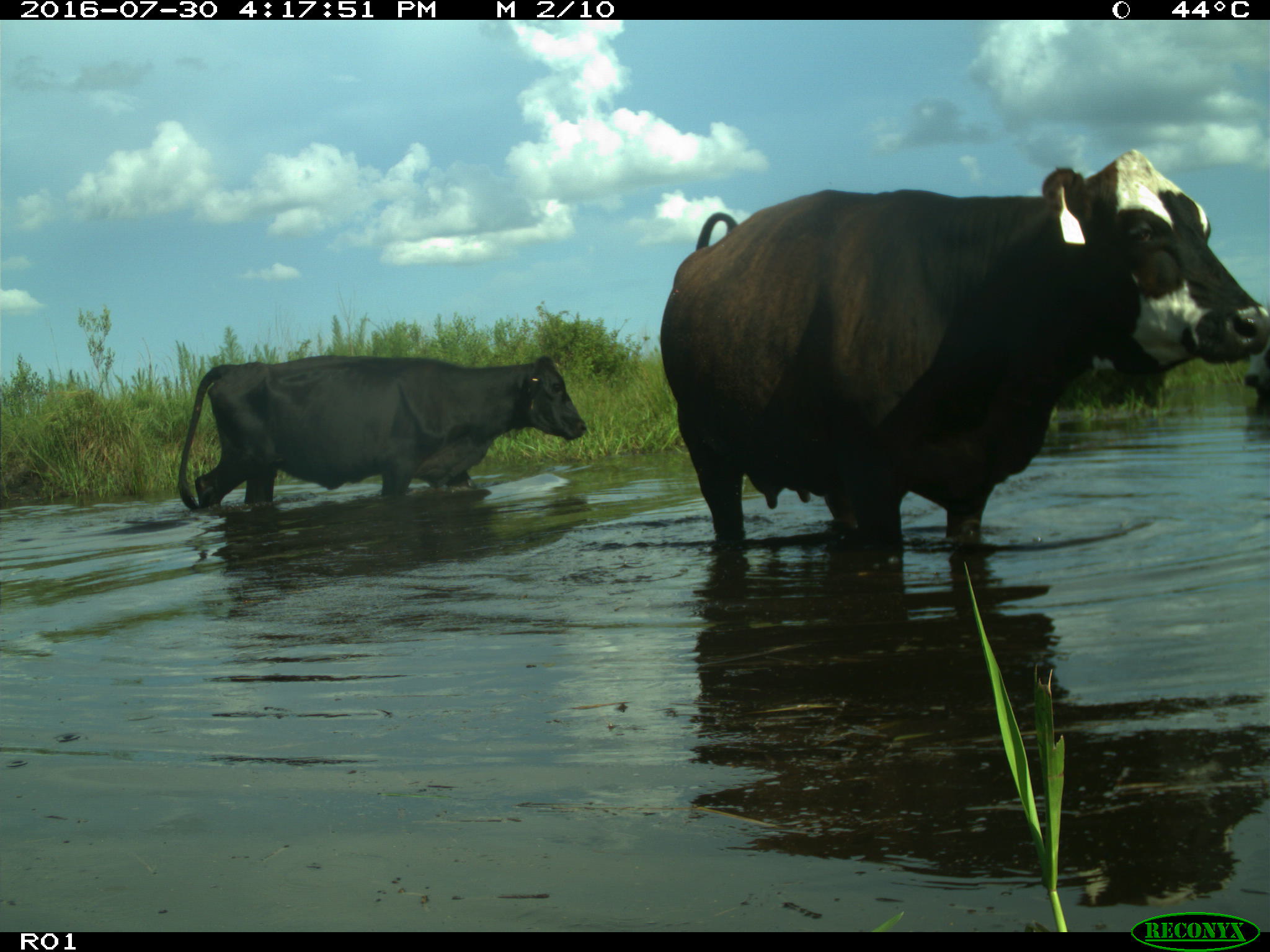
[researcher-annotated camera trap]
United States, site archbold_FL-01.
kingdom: Animalia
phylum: Chordata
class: Mammalia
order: Artiodactyla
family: Bovidae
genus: Bos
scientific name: Bos taurus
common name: domestic cow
Bos taurus (domestic cow).